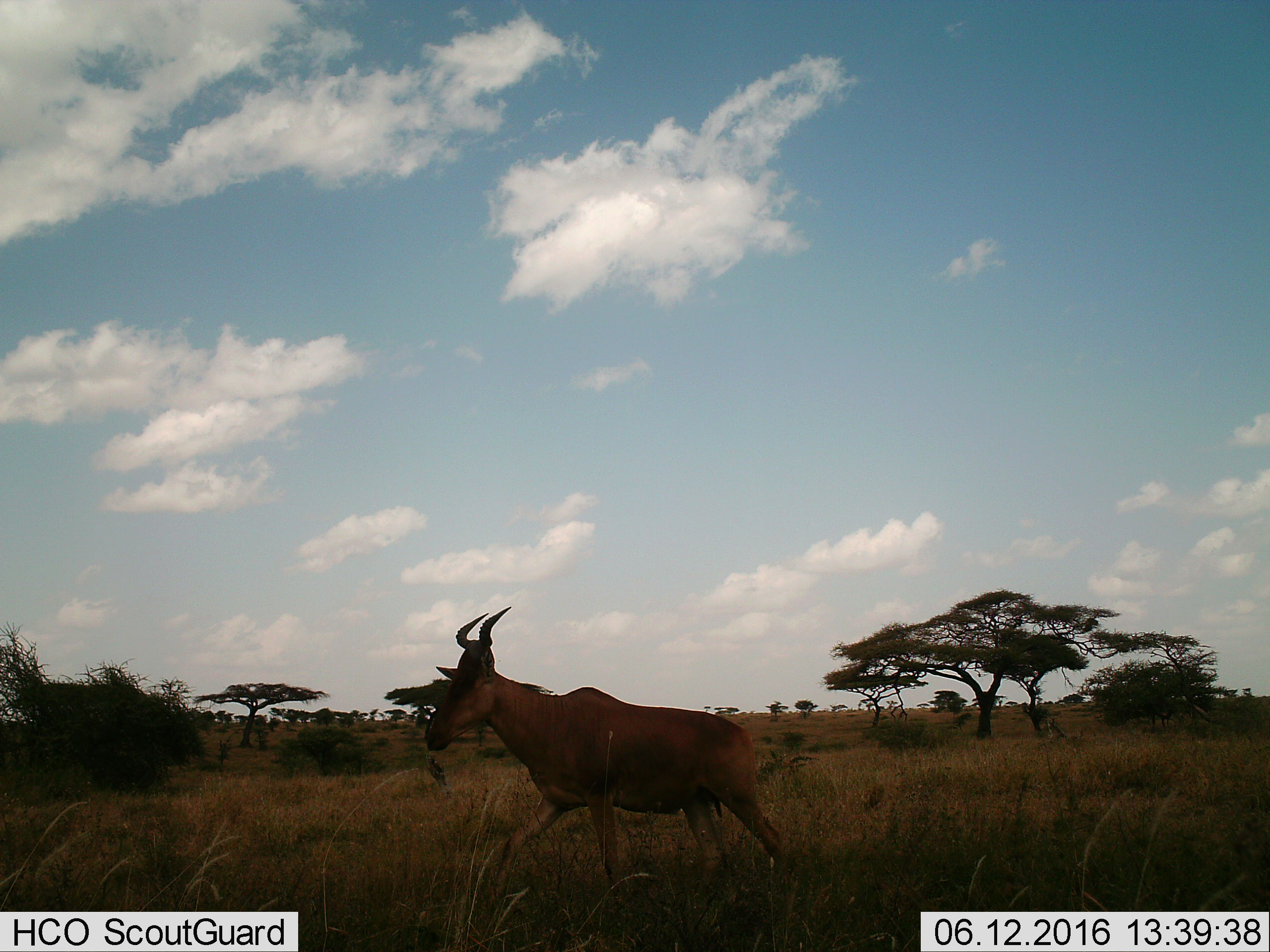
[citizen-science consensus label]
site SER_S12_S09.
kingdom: Animalia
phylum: Chordata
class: Mammalia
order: Artiodactyla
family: Bovidae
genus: Alcelaphus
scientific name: Alcelaphus buselaphus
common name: hartebeest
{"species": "hartebeest (Alcelaphus buselaphus)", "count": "1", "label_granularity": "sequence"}